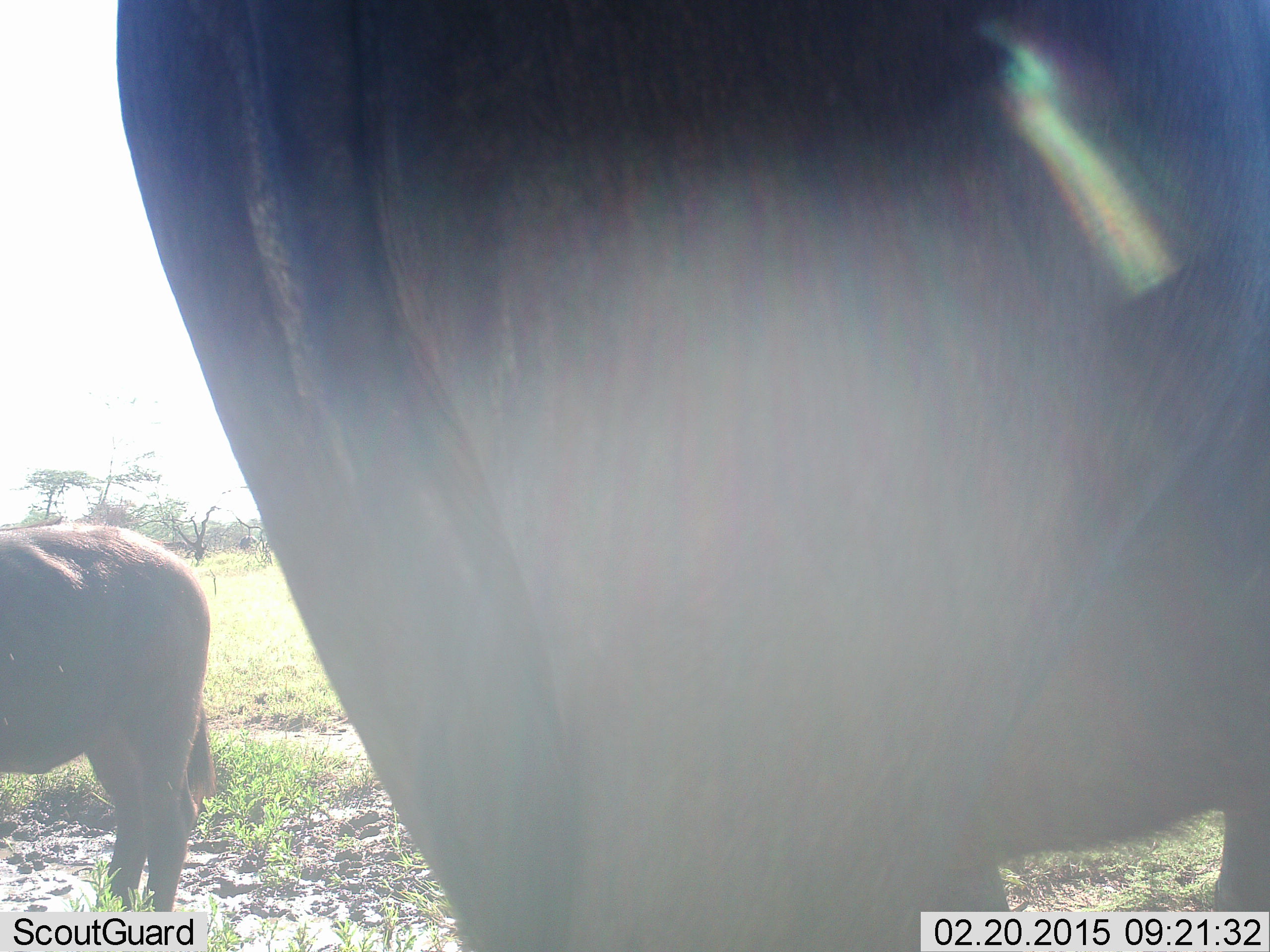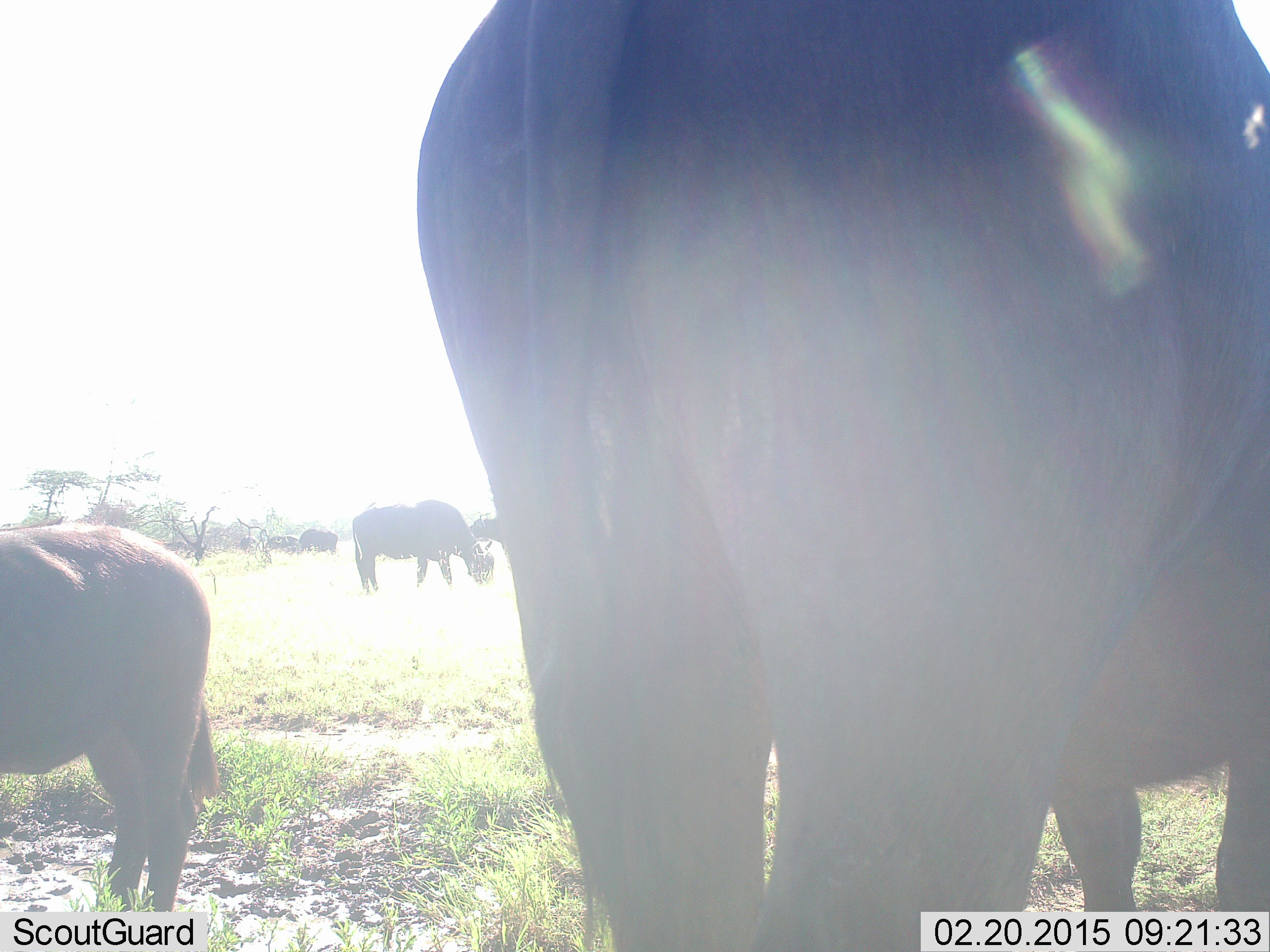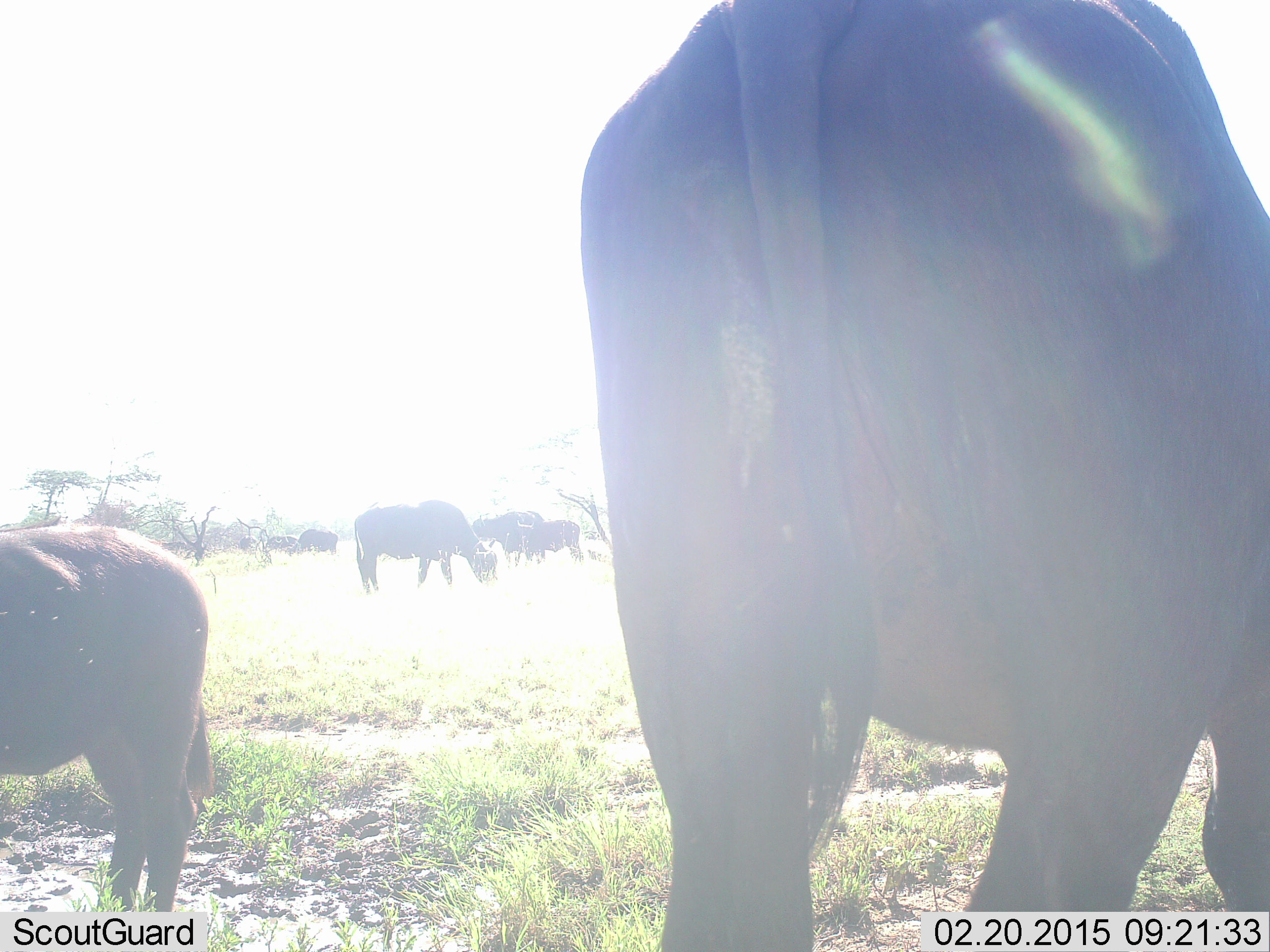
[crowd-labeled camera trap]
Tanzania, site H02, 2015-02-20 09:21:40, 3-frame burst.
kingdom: Animalia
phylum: Chordata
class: Mammalia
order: Artiodactyla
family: Bovidae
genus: Syncerus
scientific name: Syncerus caffer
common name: cape buffalo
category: buffalo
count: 7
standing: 80%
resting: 0%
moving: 60%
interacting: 0%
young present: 40%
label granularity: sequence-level